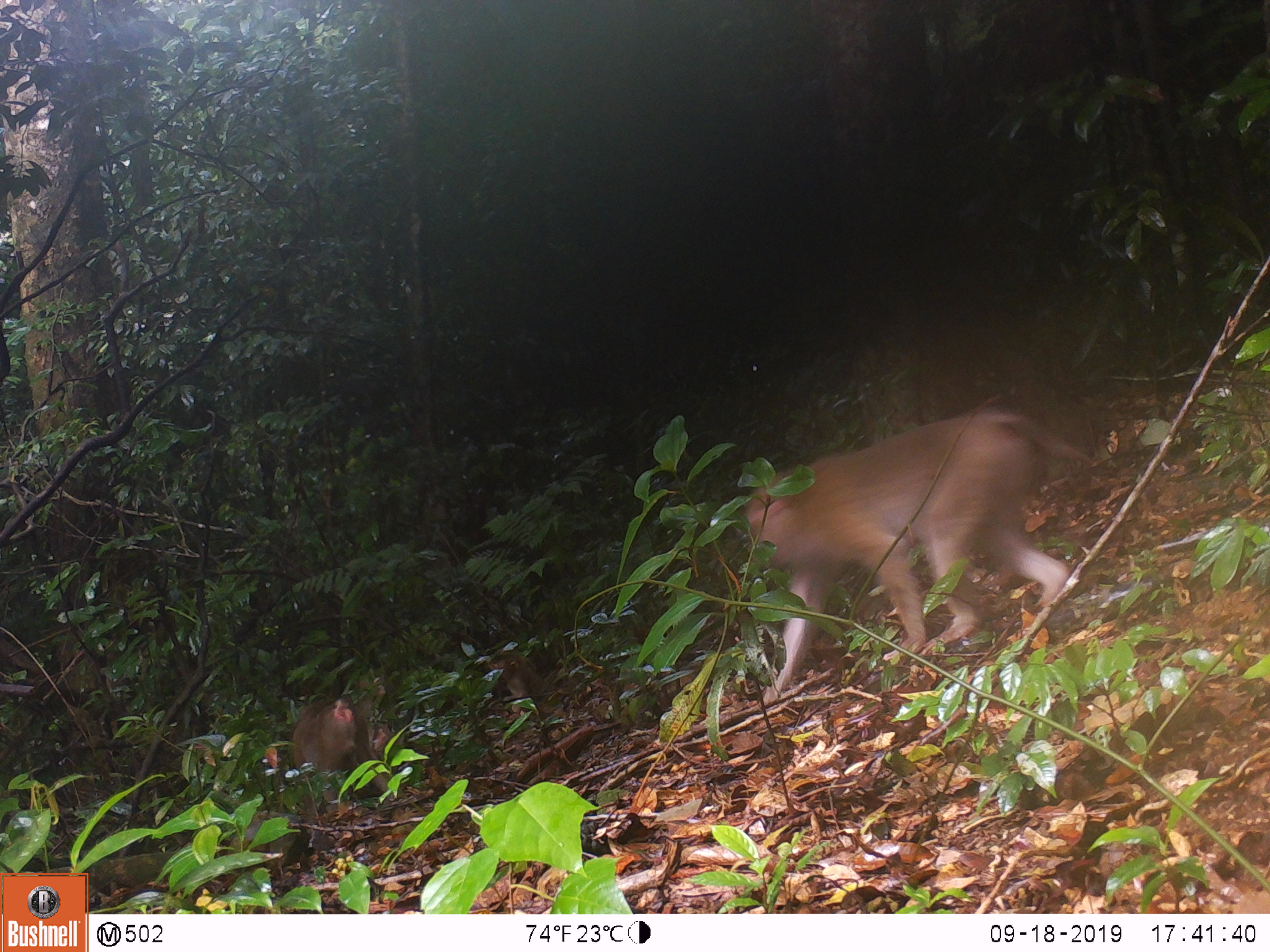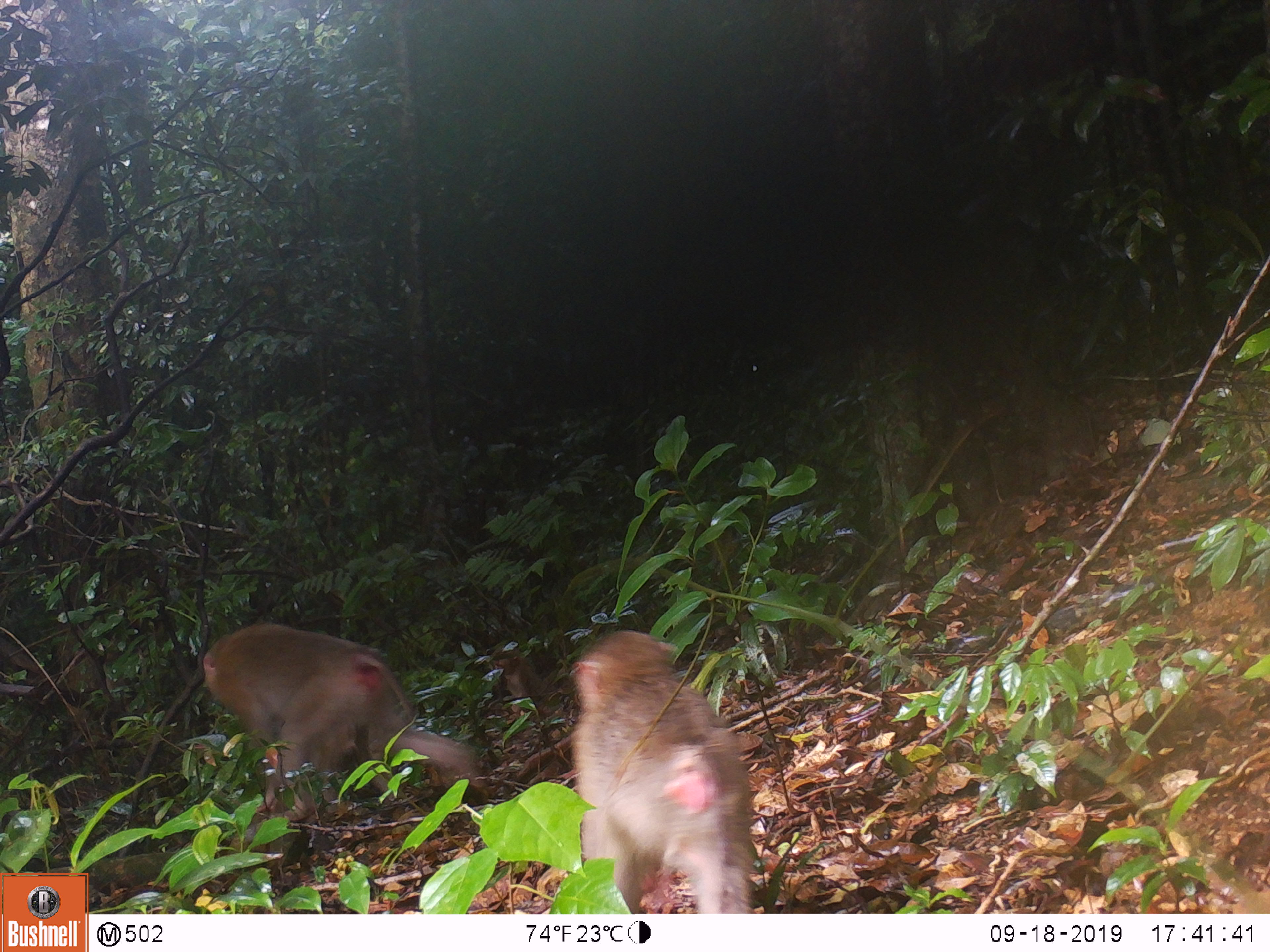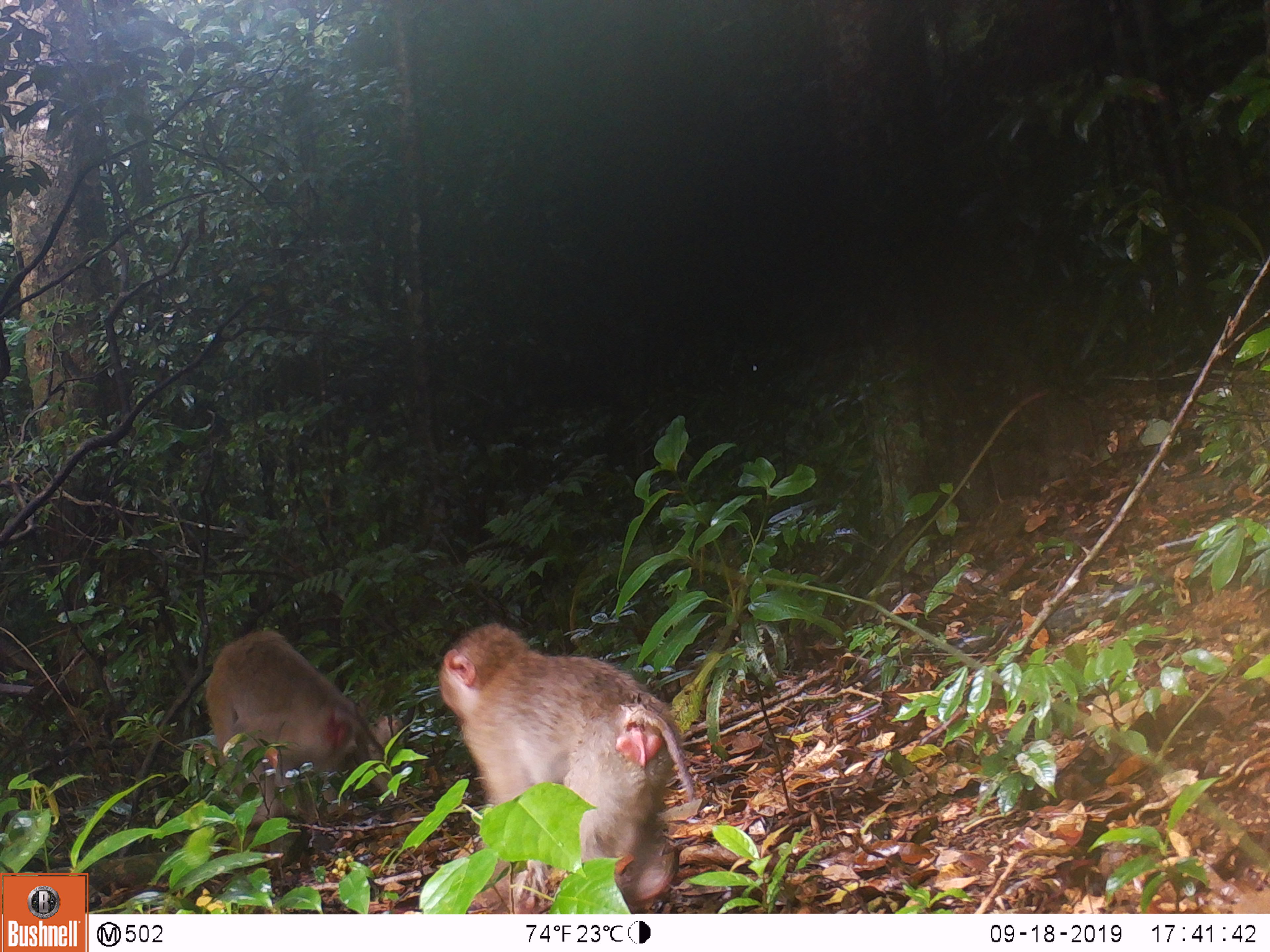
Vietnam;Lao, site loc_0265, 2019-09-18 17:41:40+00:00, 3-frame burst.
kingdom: Animalia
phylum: Chordata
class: Mammalia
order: Primates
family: Cercopithecidae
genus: Macaca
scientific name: Macaca nemestrina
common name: pig-tailed macaque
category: pig tailed macaque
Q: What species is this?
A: Pig tailed macaque (pig-tailed macaque) (Macaca nemestrina).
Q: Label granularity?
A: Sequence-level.